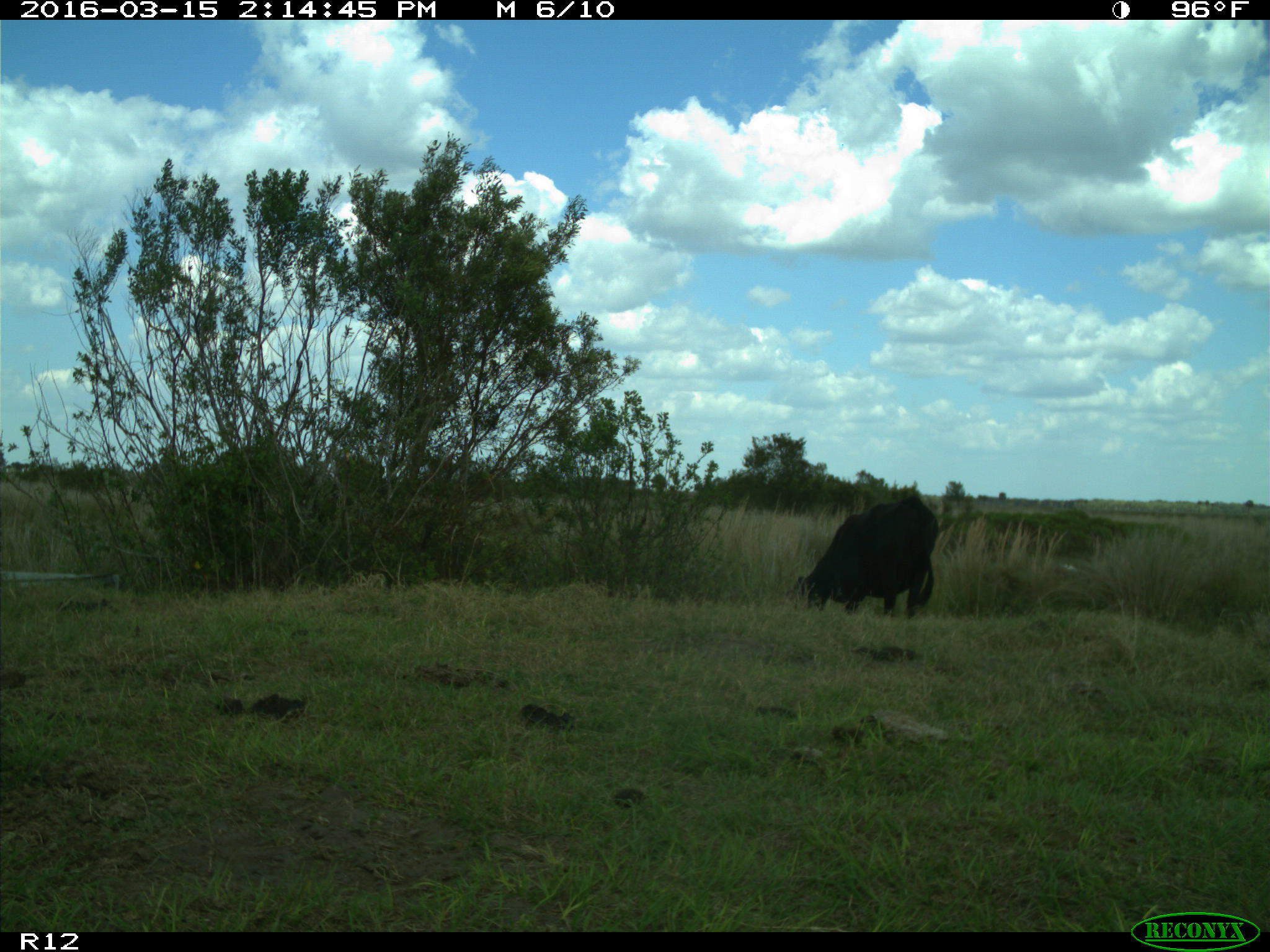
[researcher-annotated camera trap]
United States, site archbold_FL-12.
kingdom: Animalia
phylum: Chordata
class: Mammalia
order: Artiodactyla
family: Bovidae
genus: Bos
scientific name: Bos taurus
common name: domestic cow